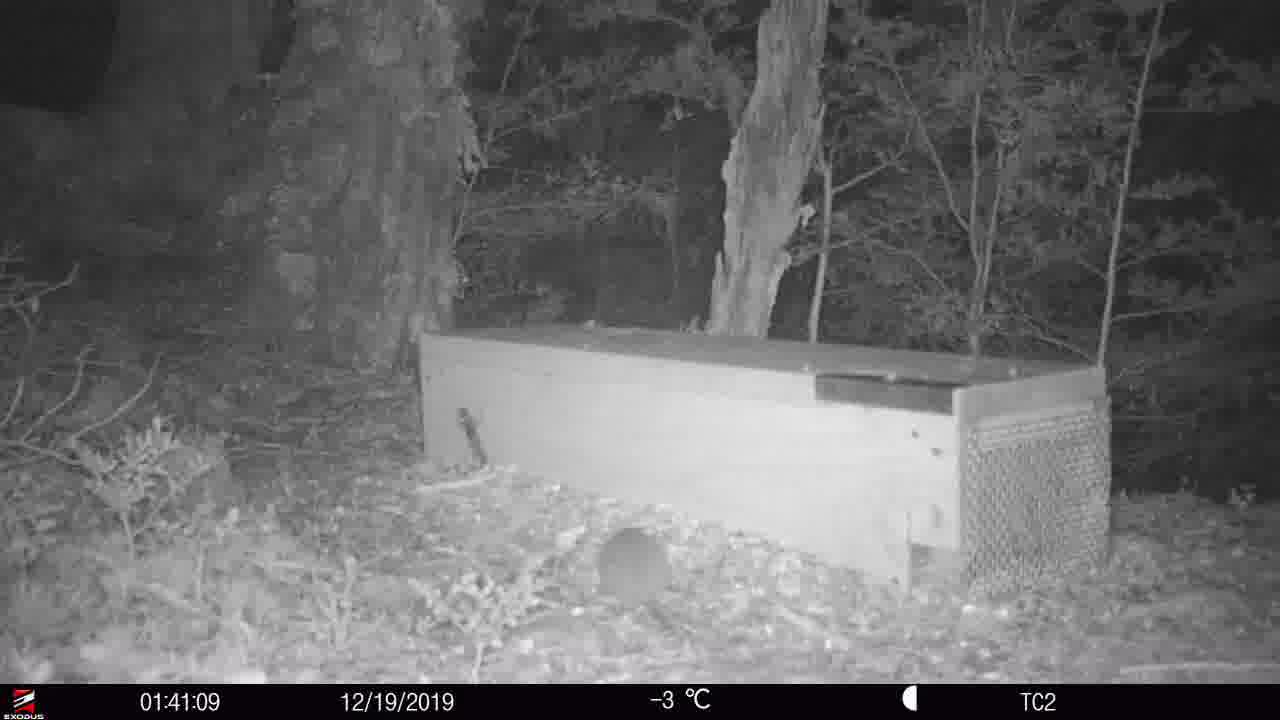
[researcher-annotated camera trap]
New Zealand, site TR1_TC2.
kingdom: Animalia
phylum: Chordata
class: Mammalia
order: Rodentia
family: Muridae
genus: Rattus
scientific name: Rattus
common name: rat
Rat (Rattus).